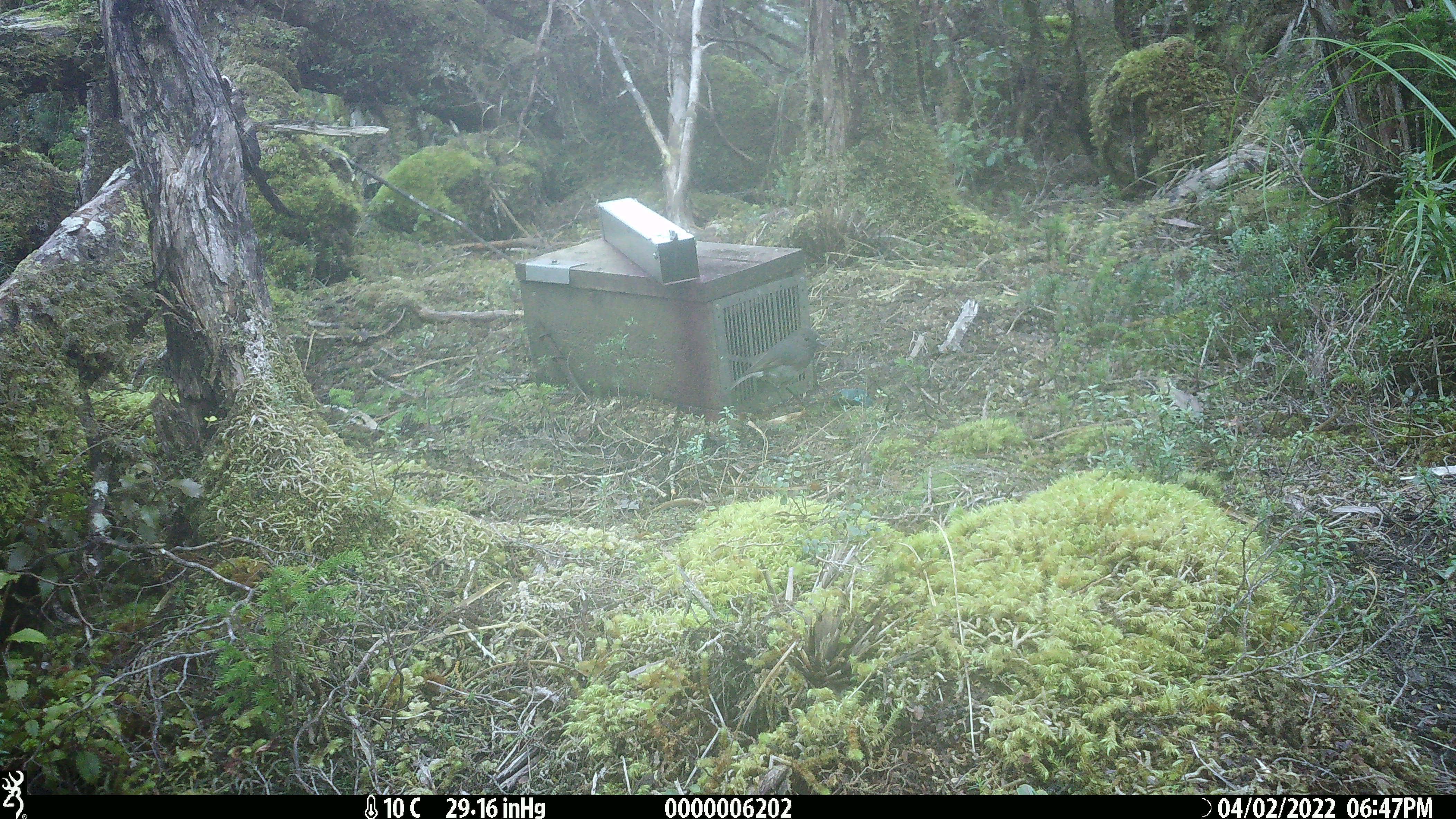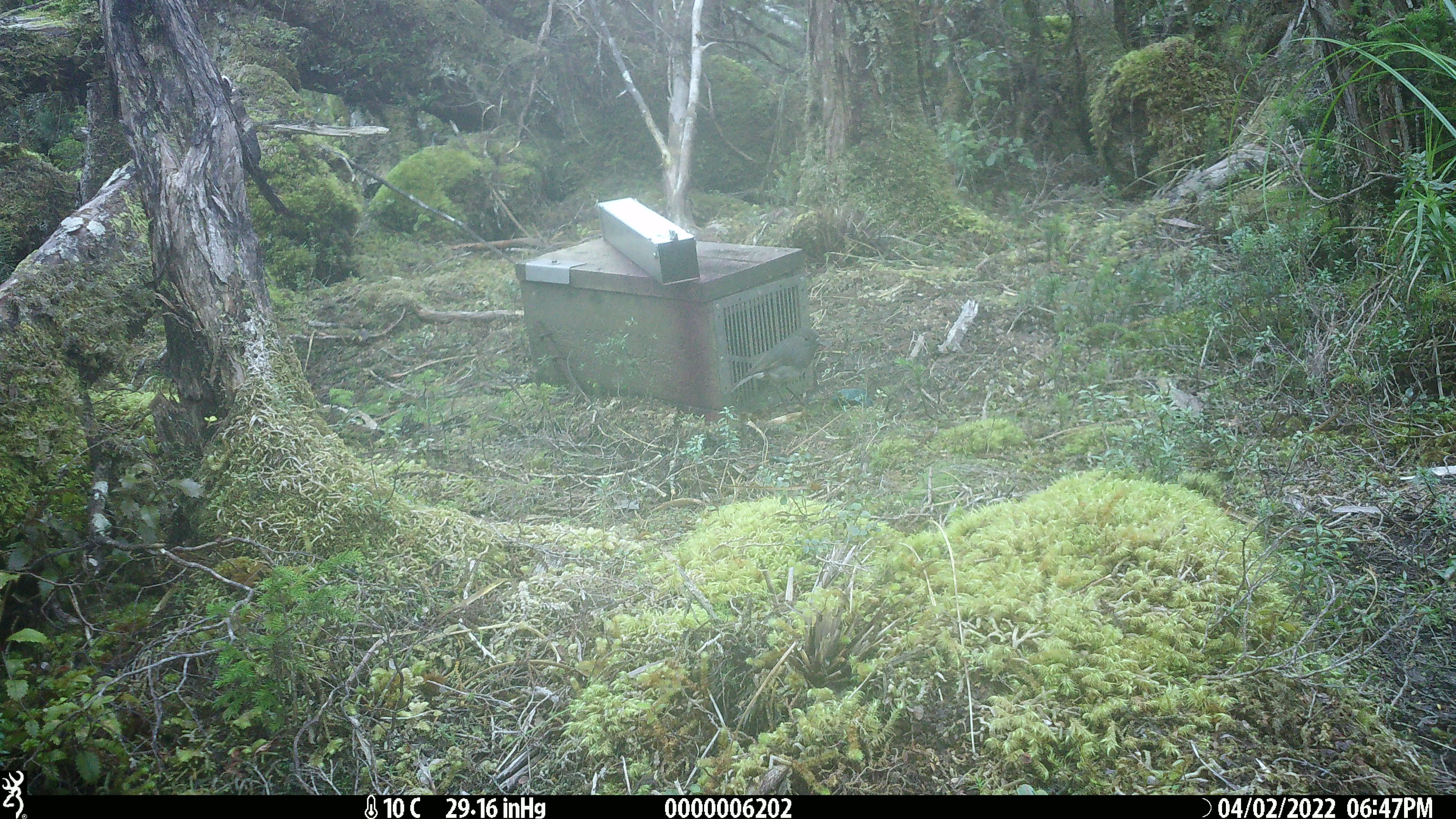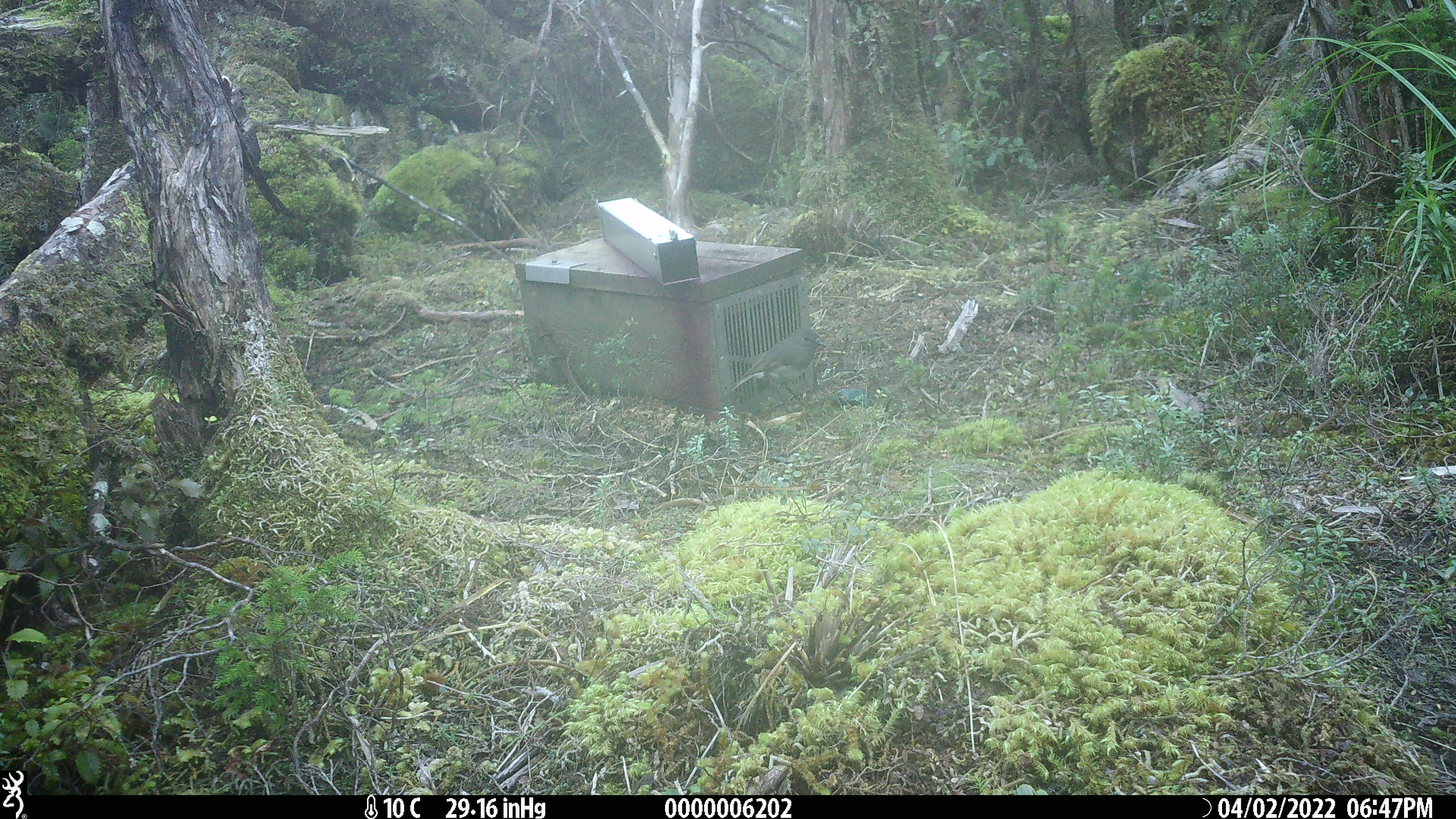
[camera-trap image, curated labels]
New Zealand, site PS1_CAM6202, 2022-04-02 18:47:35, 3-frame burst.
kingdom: Animalia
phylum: Chordata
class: Aves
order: Passeriformes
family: Petroicidae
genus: Petroica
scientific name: Petroica australis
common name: new zealand robin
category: robin